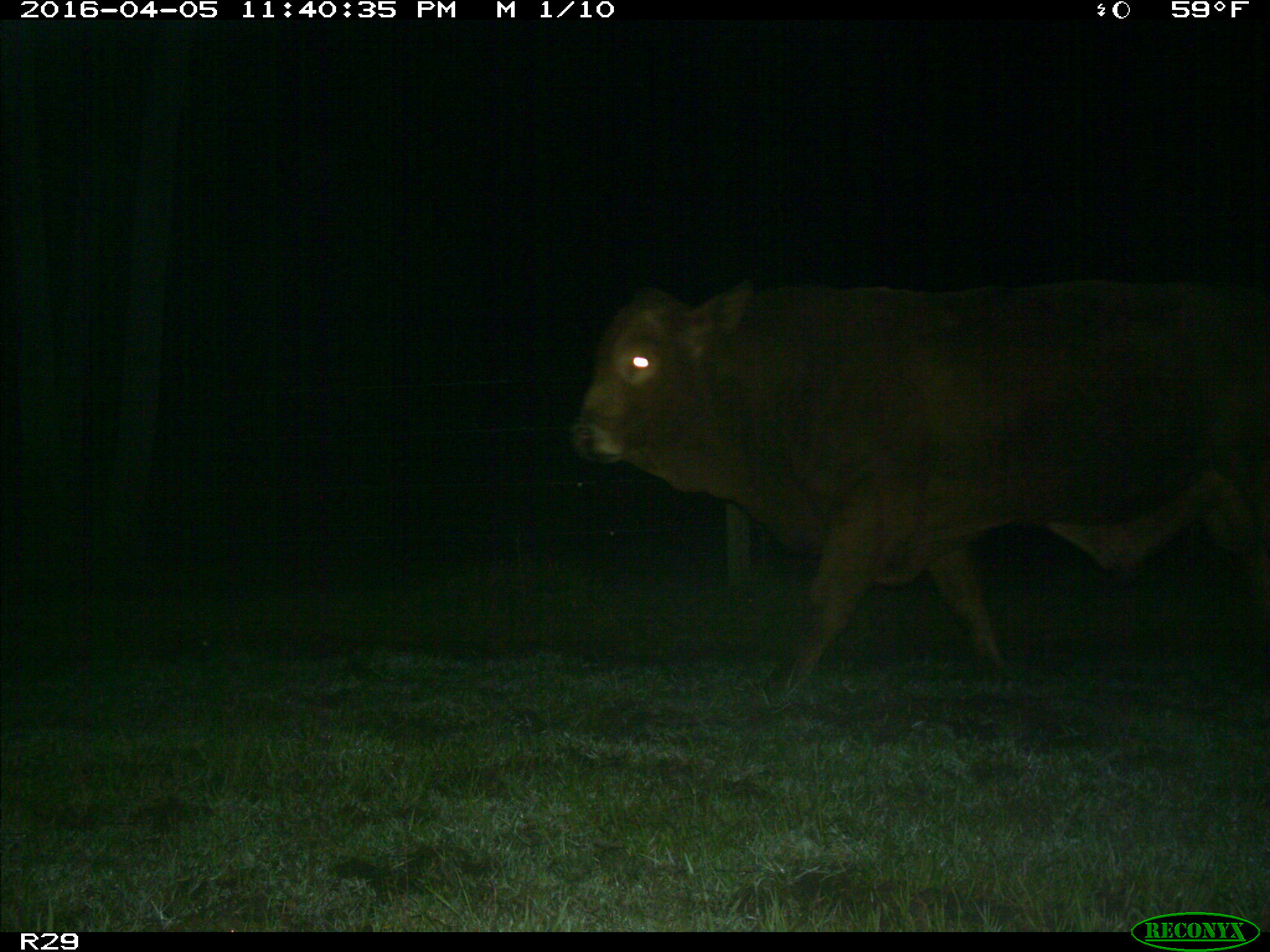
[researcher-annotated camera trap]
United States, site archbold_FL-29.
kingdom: Animalia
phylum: Chordata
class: Mammalia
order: Artiodactyla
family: Bovidae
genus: Bos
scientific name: Bos taurus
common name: domestic cow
Bos taurus (domestic cow).